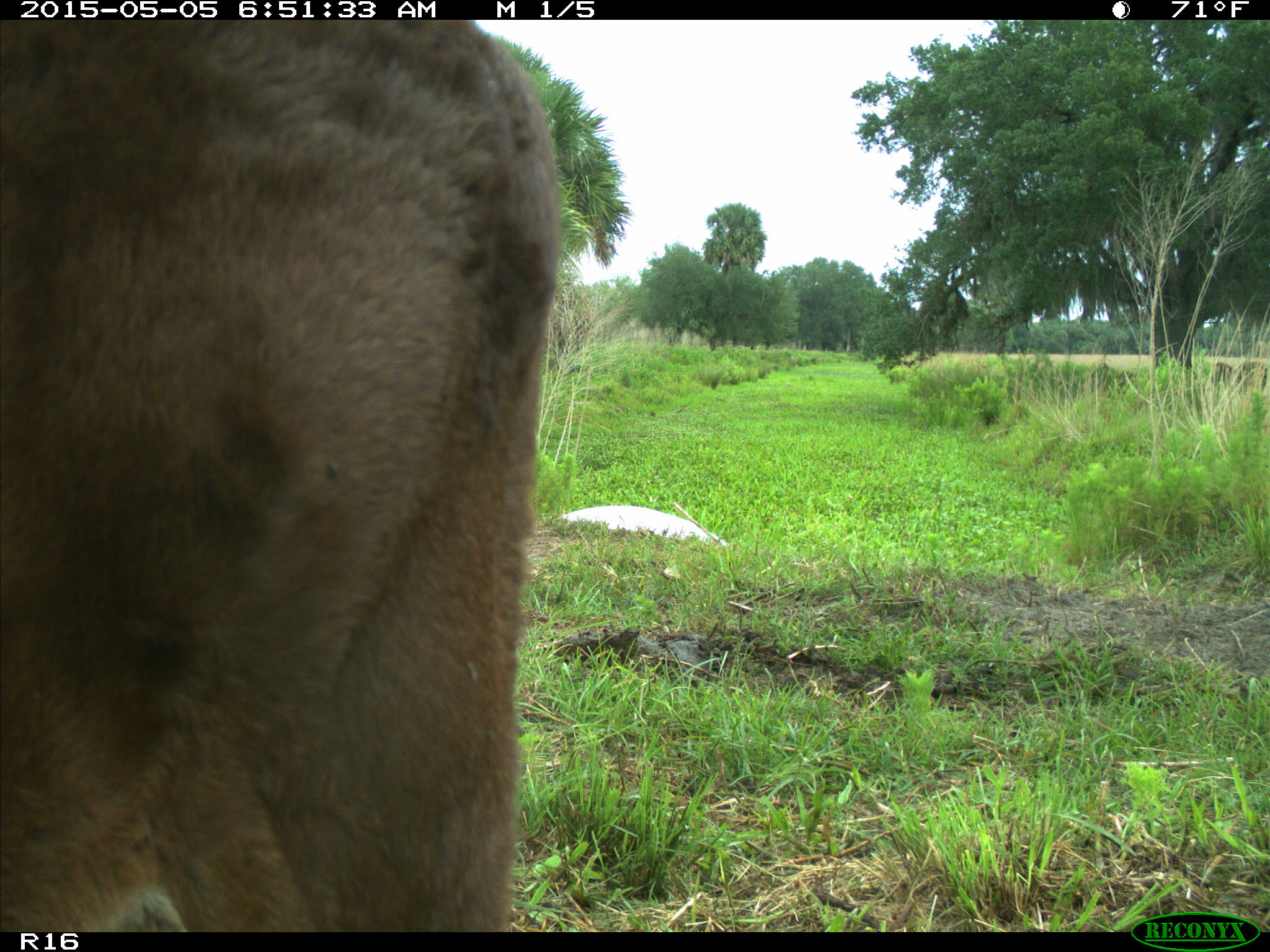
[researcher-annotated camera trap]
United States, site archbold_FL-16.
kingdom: Animalia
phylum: Chordata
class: Mammalia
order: Artiodactyla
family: Bovidae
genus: Bos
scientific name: Bos taurus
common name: domestic cow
Bos taurus (domestic cow).